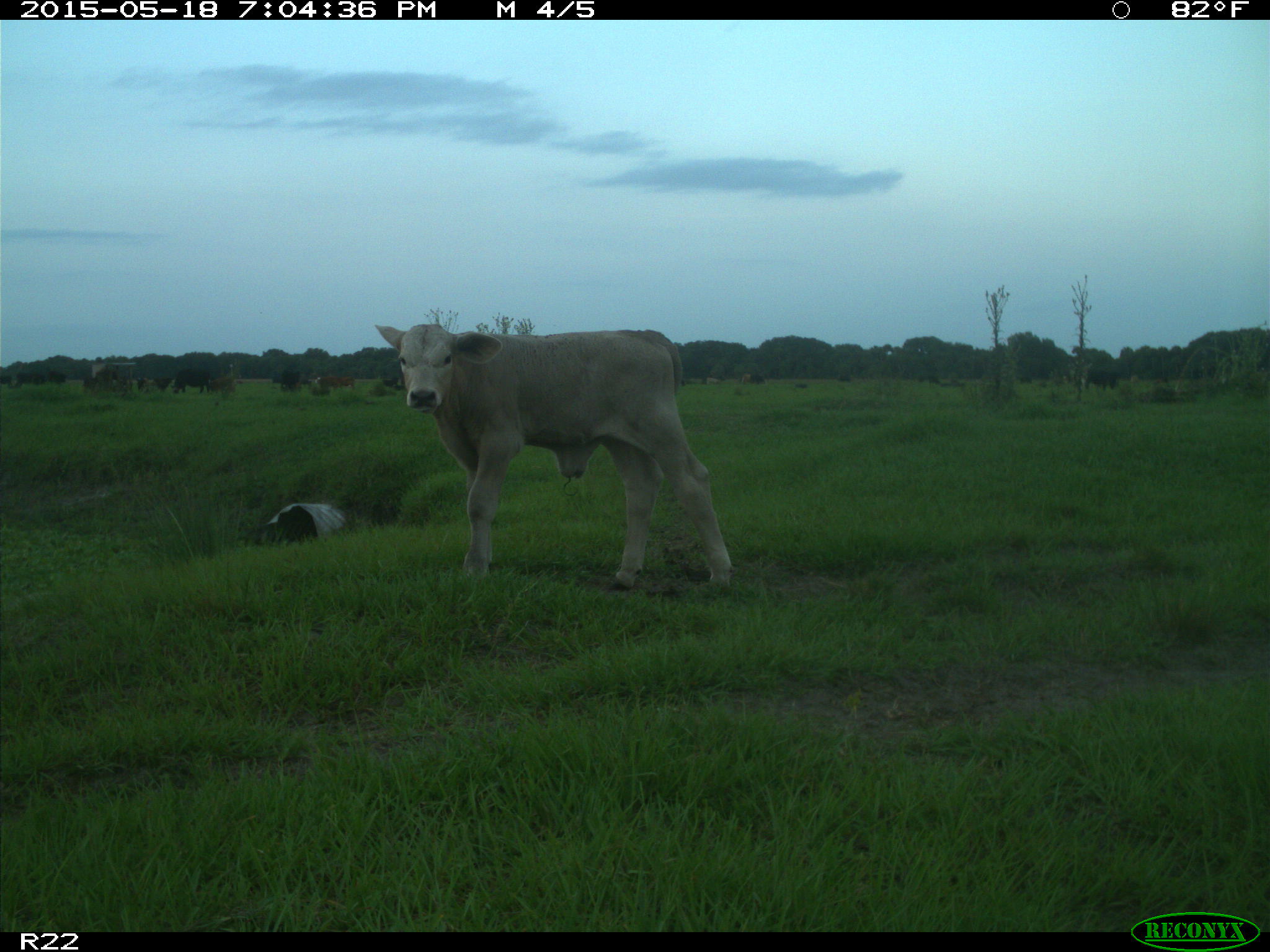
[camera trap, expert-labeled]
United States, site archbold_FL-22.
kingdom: Animalia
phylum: Chordata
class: Mammalia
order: Artiodactyla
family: Bovidae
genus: Bos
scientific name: Bos taurus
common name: domestic cow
Bos taurus (domestic cow).